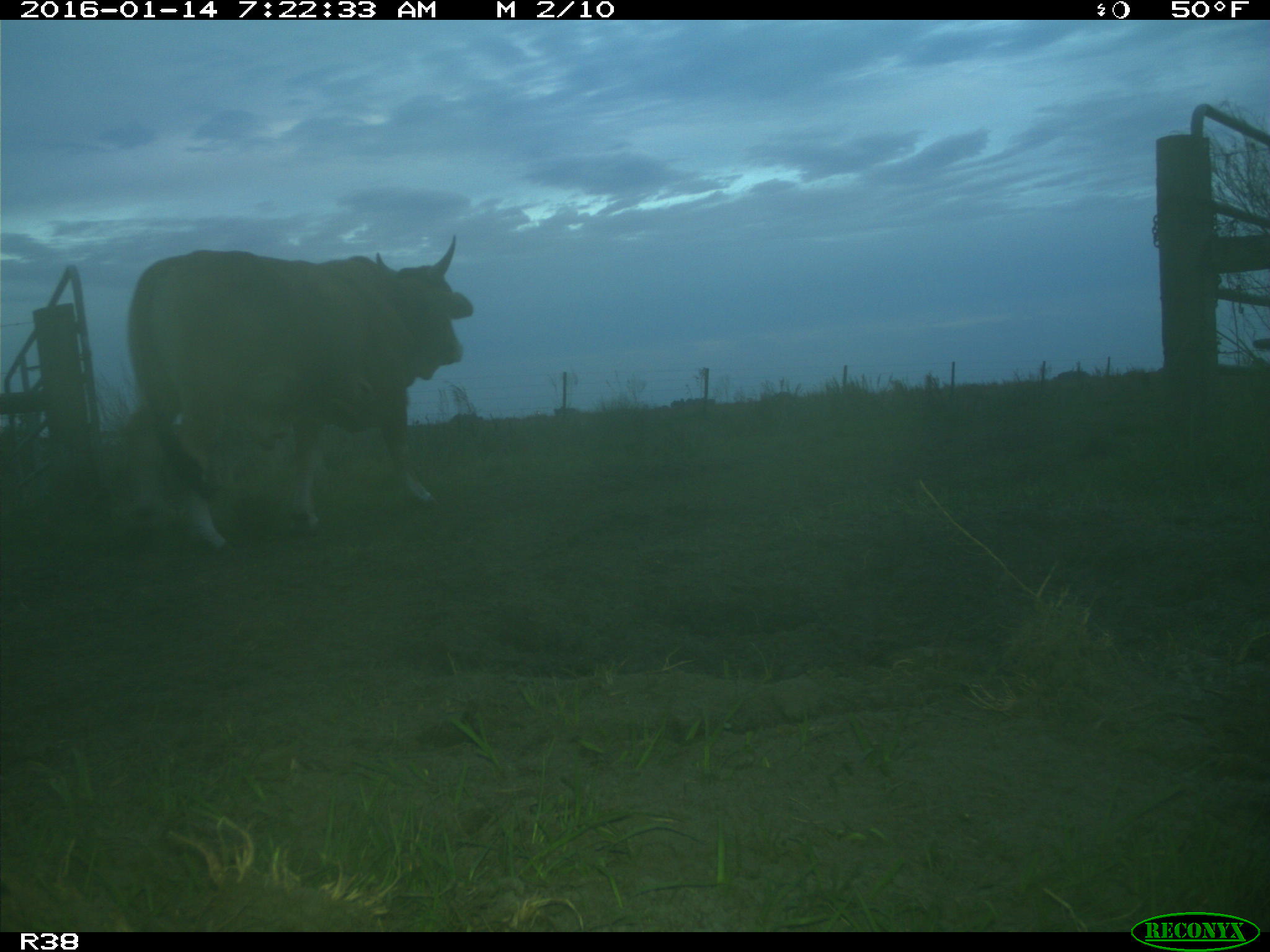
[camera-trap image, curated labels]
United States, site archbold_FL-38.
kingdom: Animalia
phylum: Chordata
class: Mammalia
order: Artiodactyla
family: Bovidae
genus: Bos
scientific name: Bos taurus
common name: domestic cow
Bos taurus (domestic cow).